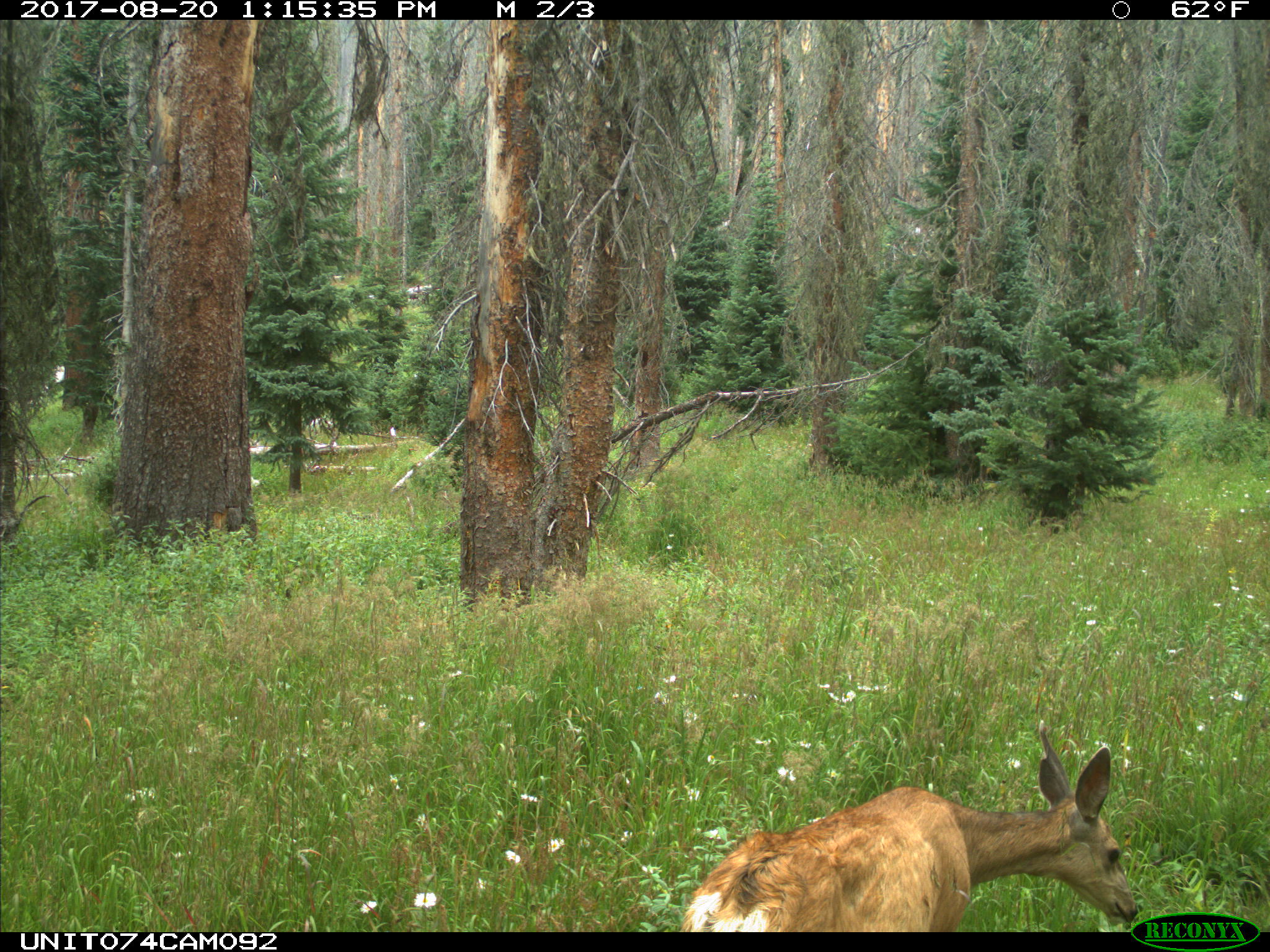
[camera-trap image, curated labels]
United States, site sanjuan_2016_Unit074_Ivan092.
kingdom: Animalia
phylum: Chordata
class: Mammalia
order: Artiodactyla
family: Cervidae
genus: Odocoileus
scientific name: Odocoileus hemionus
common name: mule deer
Odocoileus hemionus (mule deer).